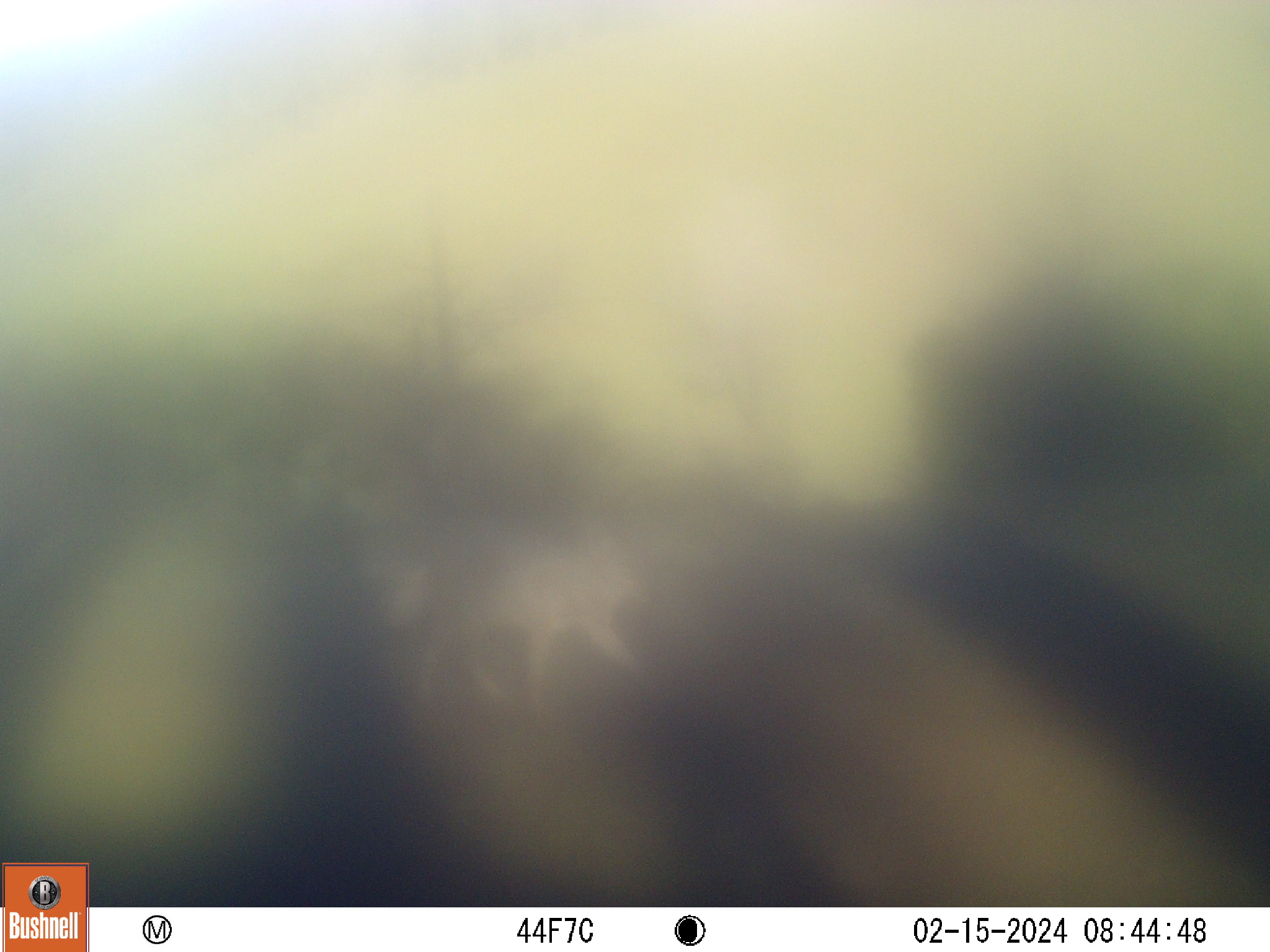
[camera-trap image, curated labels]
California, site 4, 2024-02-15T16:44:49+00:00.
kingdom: Animalia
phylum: Chordata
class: Mammalia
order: Carnivora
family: Canidae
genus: Canis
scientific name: Canis latrans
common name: coyote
Coyote (Canis latrans).